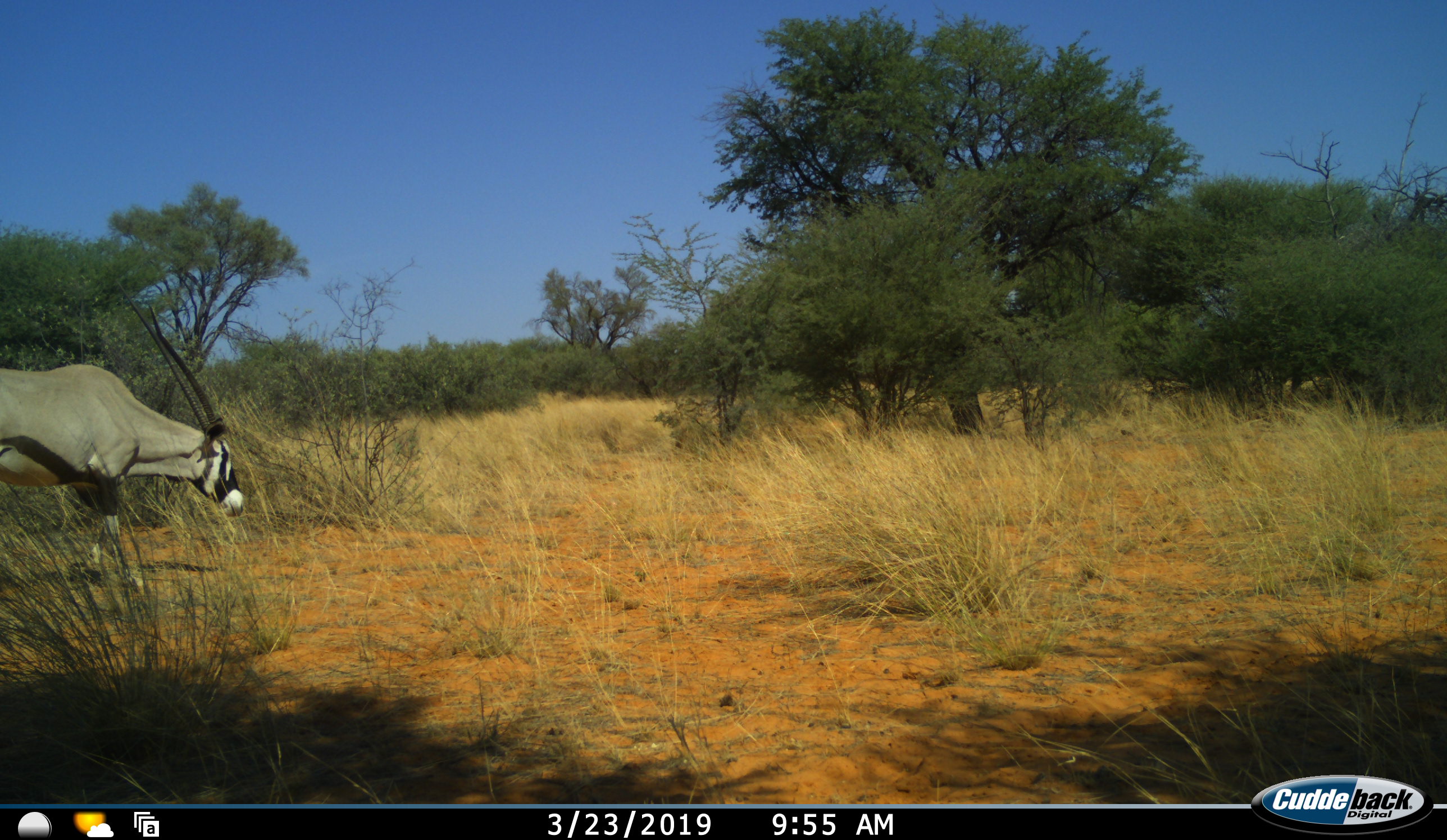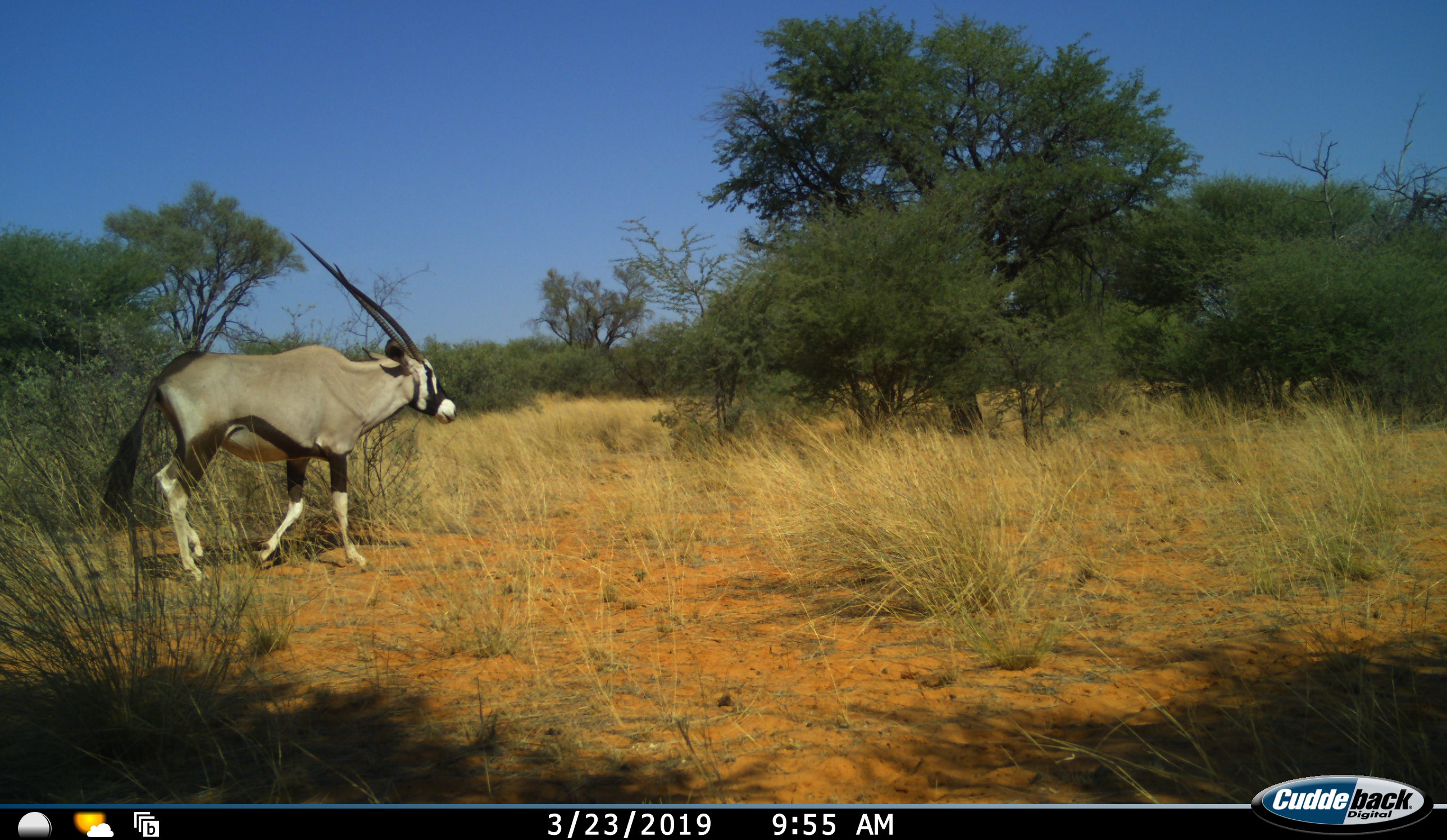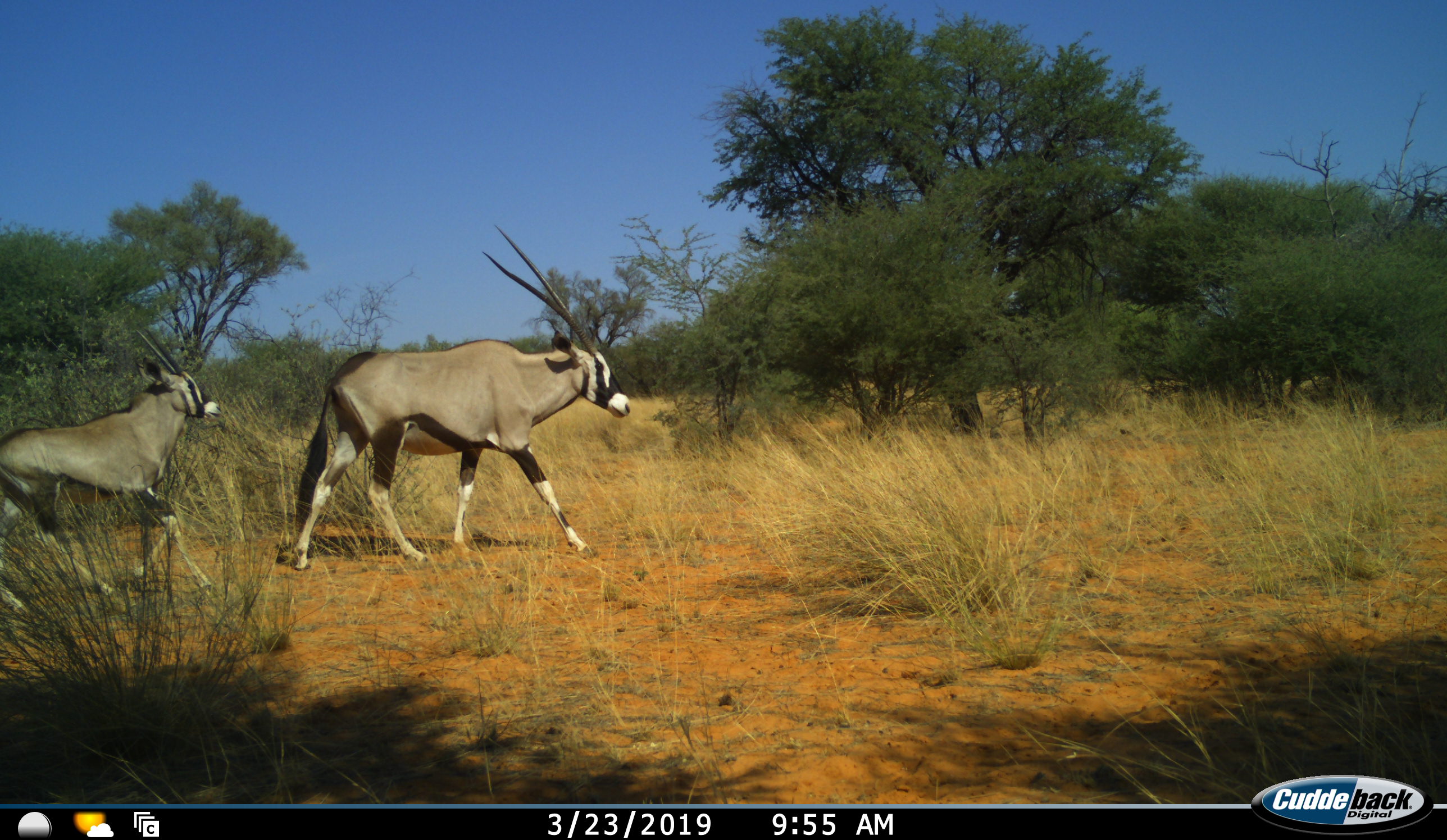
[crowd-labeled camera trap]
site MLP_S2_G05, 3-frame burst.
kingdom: Animalia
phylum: Chordata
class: Mammalia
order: Artiodactyla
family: Bovidae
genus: Oryx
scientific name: Oryx gazella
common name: gemsbok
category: oryx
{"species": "oryx (gemsbok) (Oryx gazella)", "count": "2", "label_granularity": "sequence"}